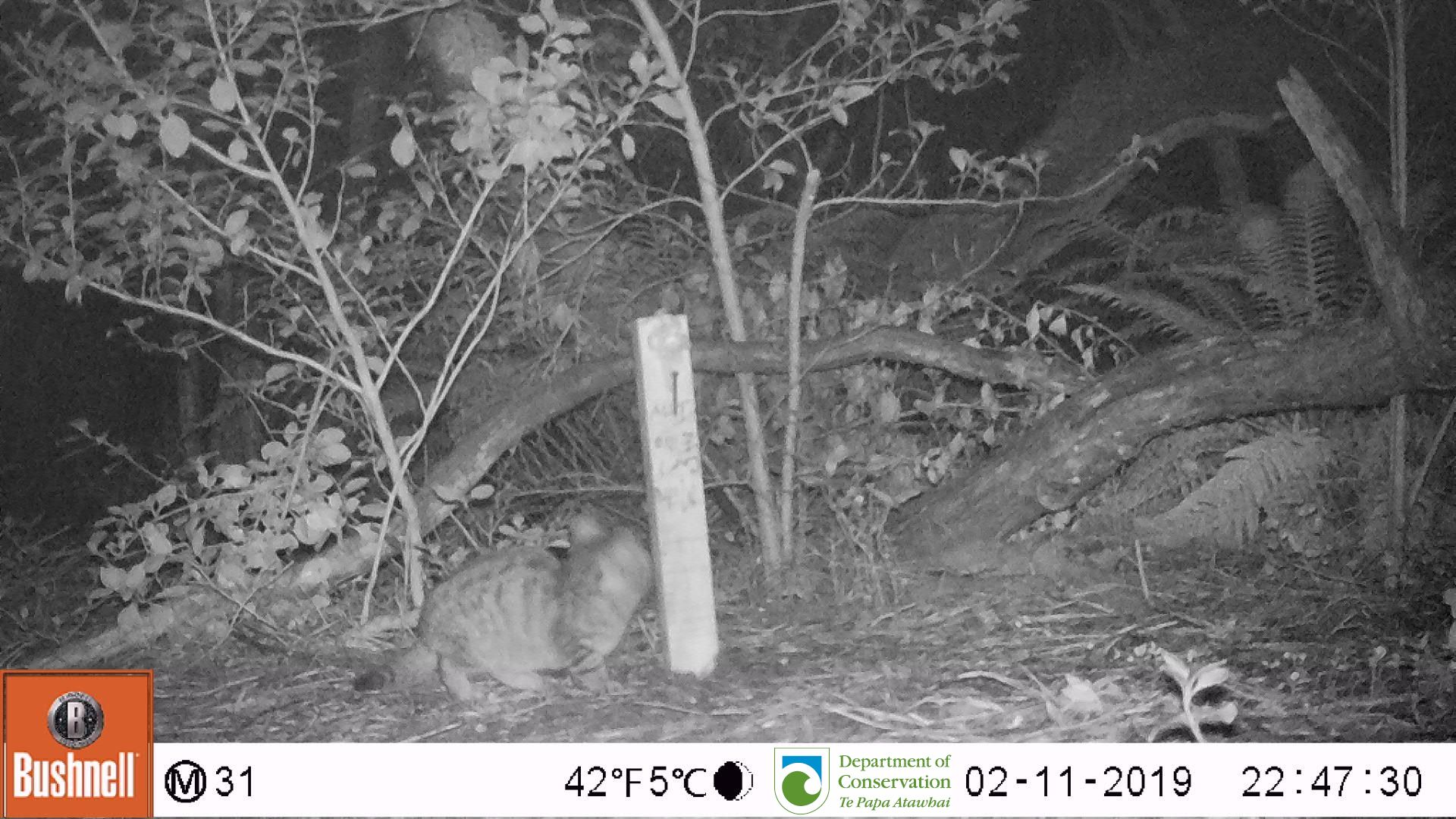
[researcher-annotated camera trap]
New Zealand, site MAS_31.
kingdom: Animalia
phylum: Chordata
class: Mammalia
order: Carnivora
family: Felidae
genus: Felis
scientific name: Felis catus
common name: domestic cat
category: cat